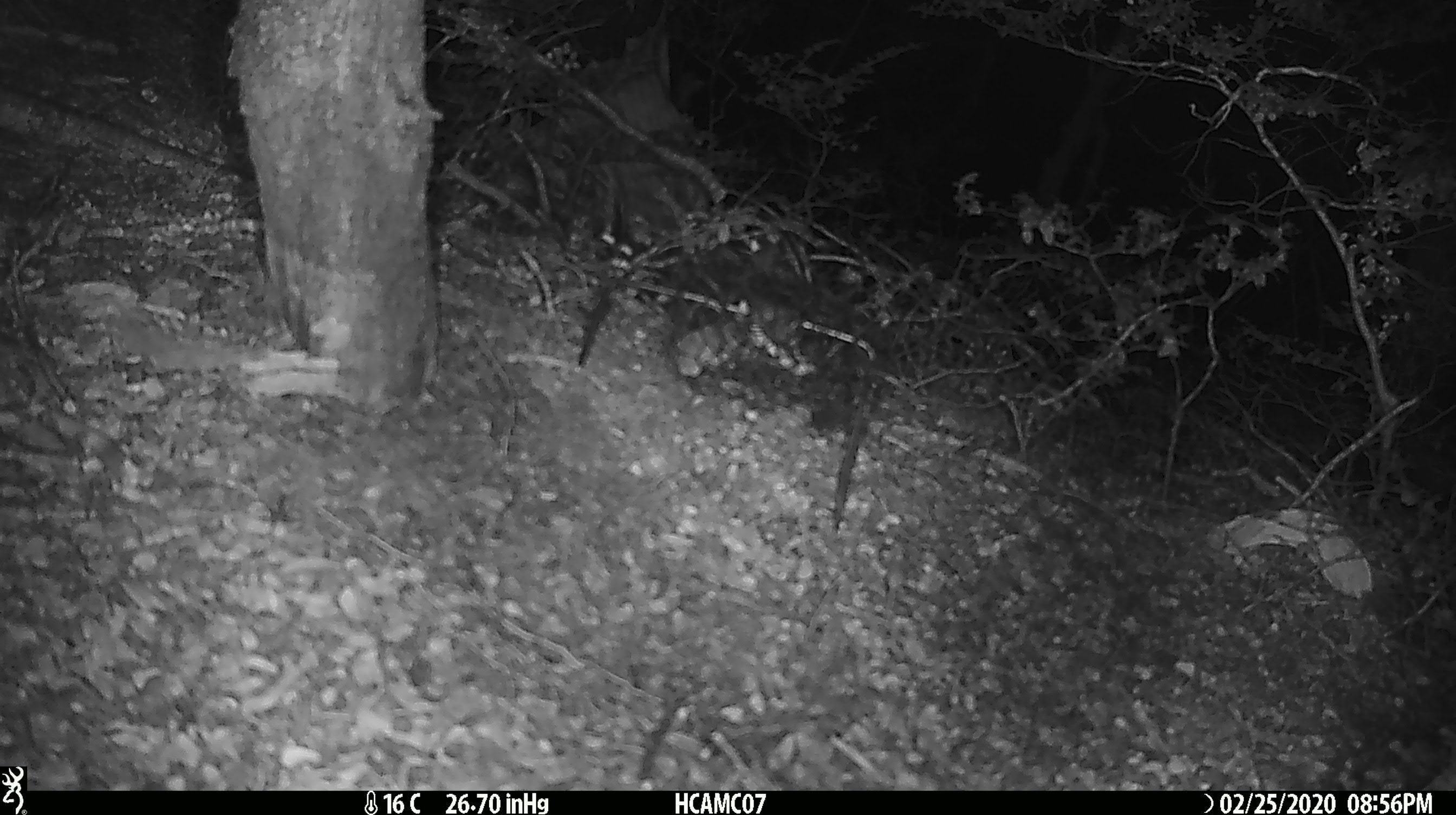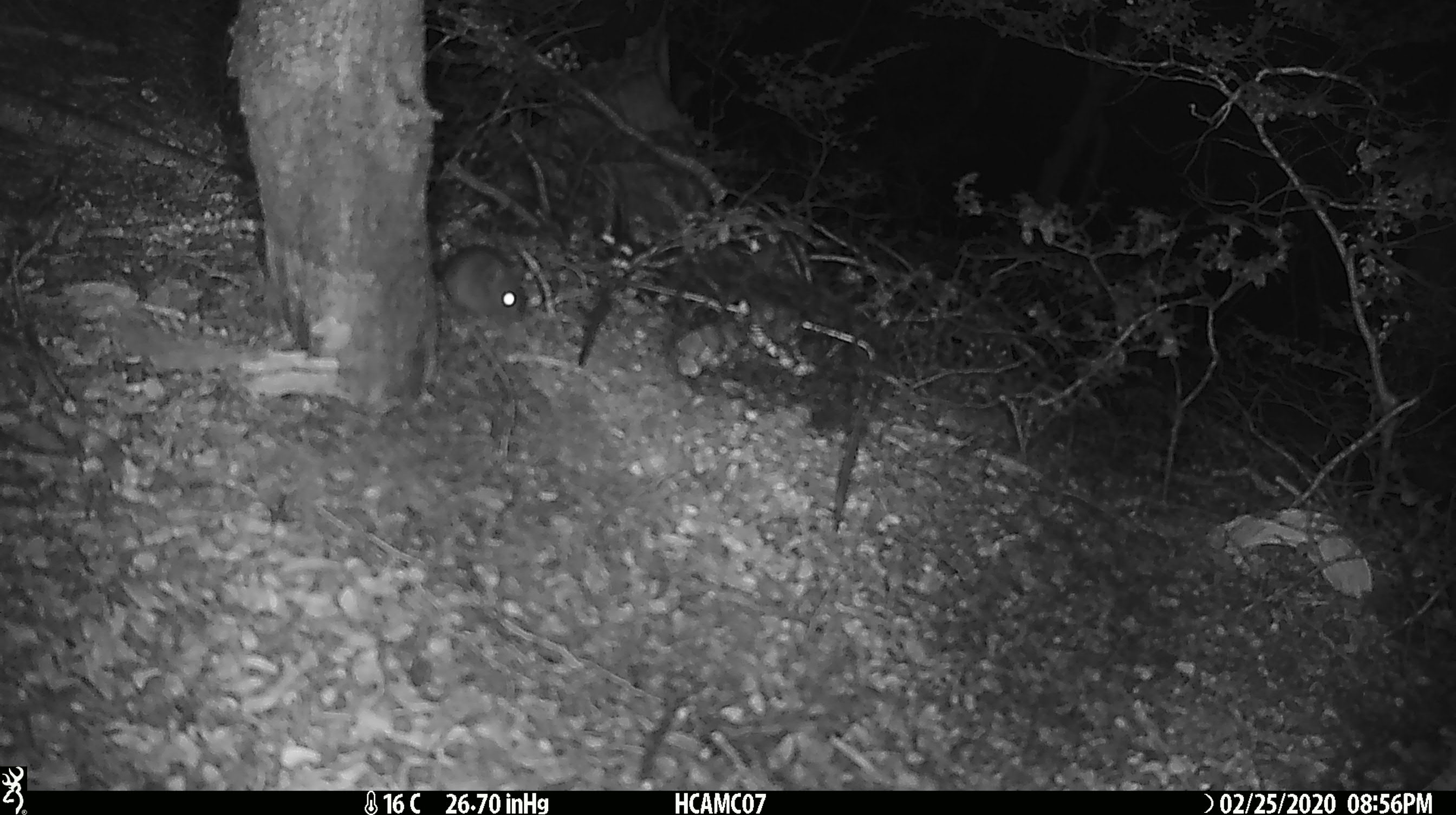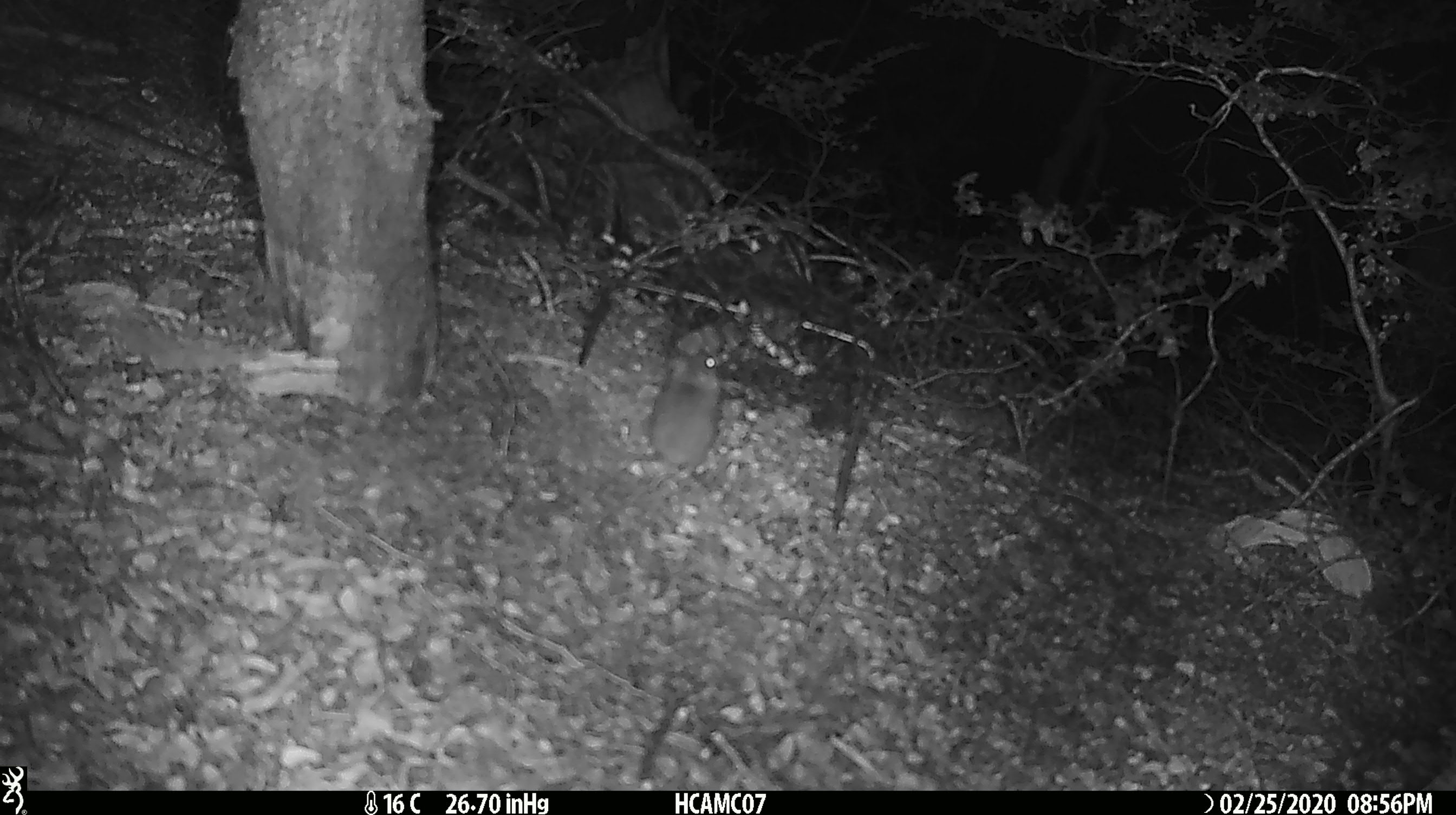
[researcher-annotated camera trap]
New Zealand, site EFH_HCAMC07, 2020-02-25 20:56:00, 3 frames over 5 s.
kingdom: Animalia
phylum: Chordata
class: Mammalia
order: Rodentia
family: Muridae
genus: Mus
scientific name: Mus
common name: mouse